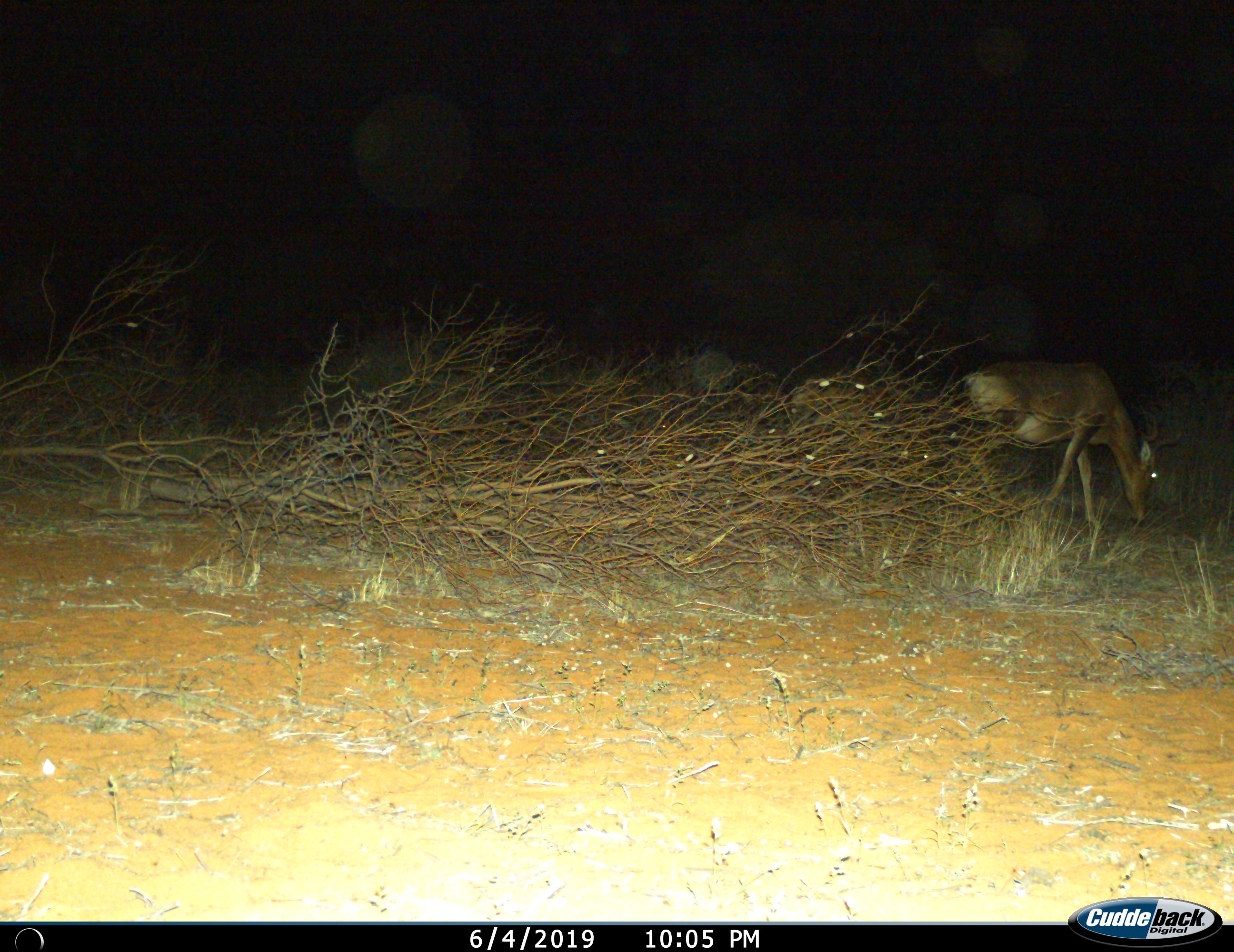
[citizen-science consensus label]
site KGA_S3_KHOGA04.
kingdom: Animalia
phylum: Chordata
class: Mammalia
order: Artiodactyla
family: Bovidae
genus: Alcelaphus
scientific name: Alcelaphus buselaphus caama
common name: red hartebeest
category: hartebeestred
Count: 1.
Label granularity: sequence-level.